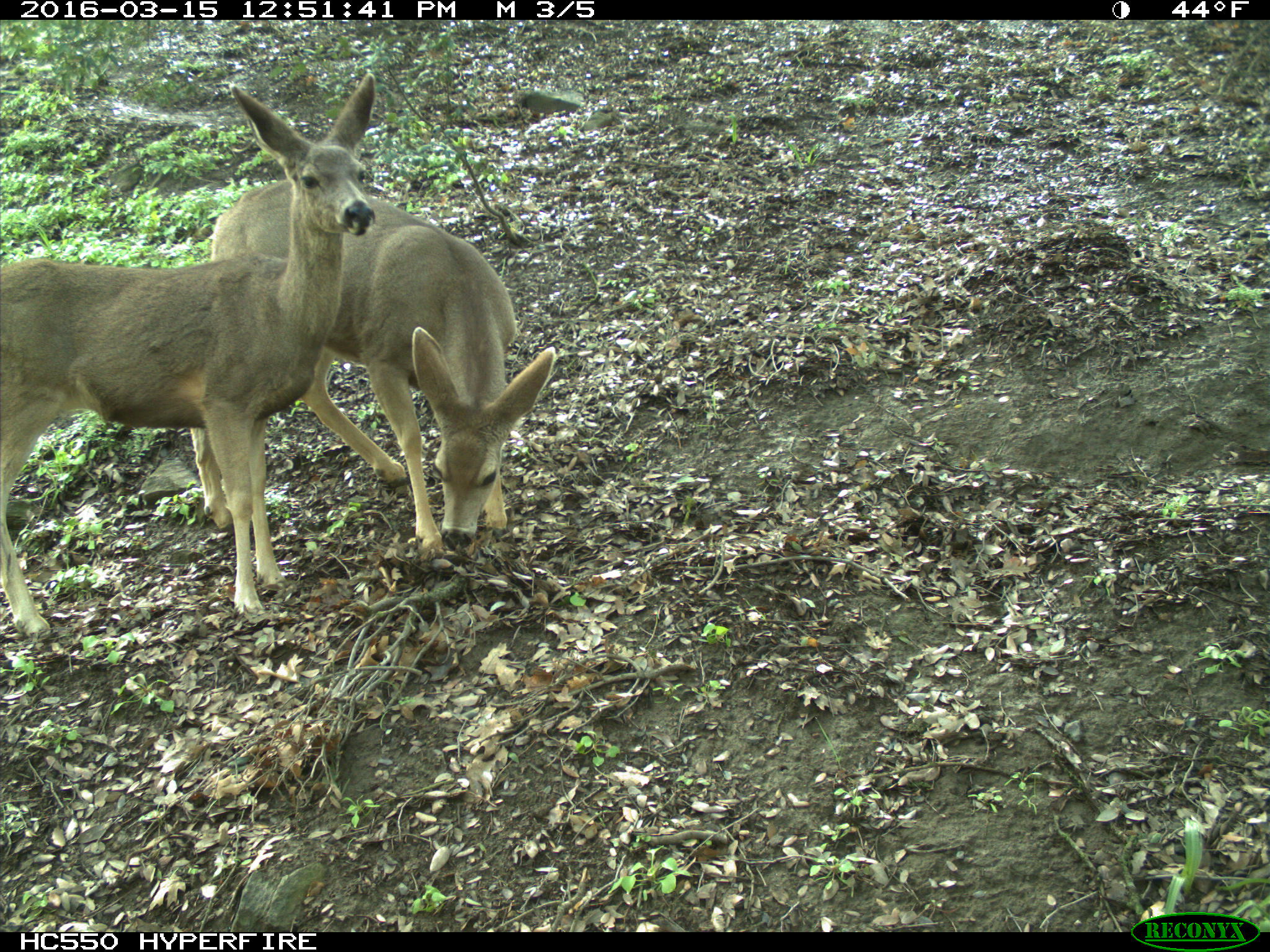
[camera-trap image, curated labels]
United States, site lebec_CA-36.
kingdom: Animalia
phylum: Chordata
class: Mammalia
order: Artiodactyla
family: Cervidae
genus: Odocoileus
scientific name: Odocoileus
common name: deer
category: unidentified deer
Unidentified deer (deer) (Odocoileus).